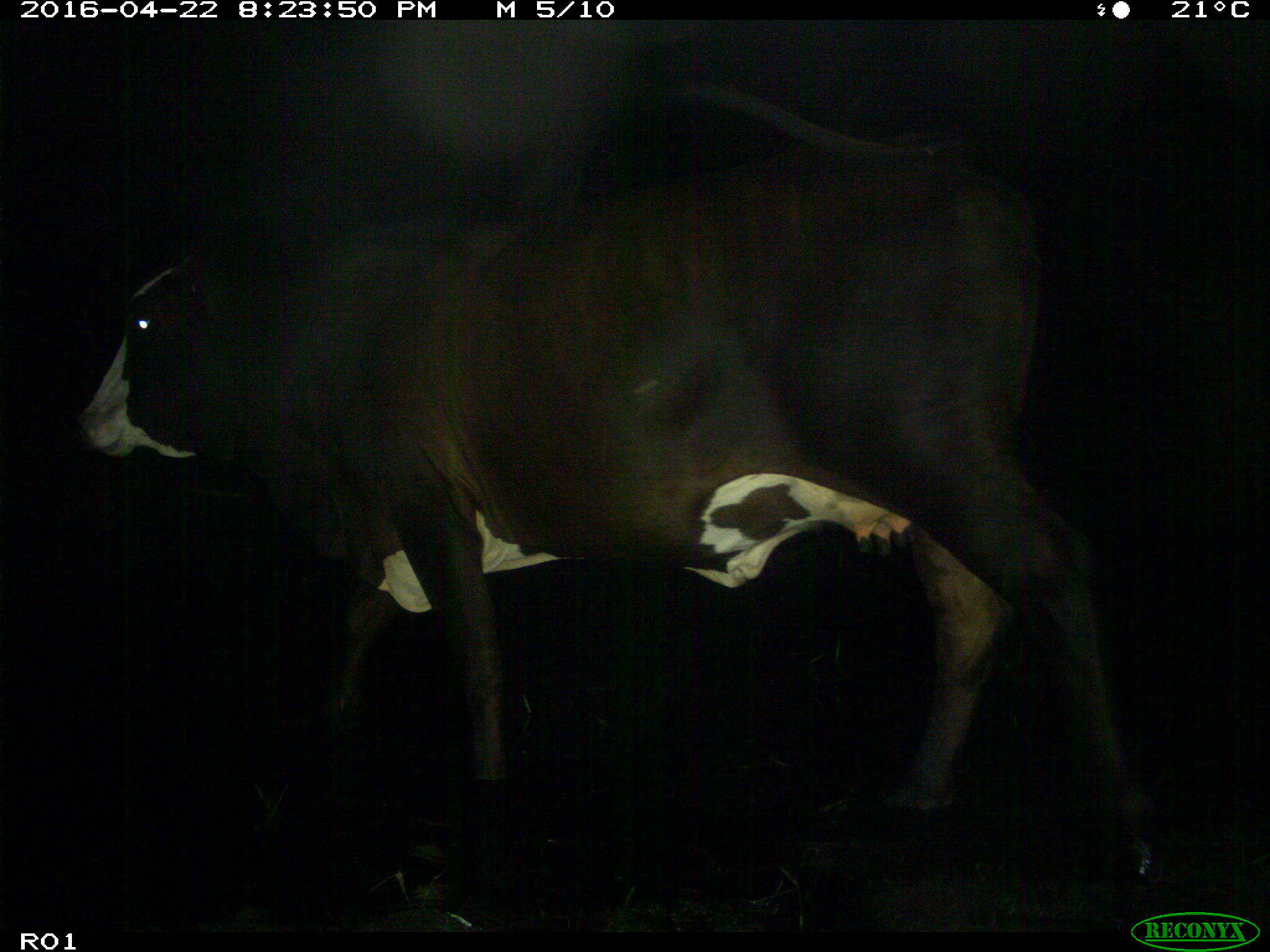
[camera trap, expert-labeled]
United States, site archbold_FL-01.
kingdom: Animalia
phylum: Chordata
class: Mammalia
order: Artiodactyla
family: Bovidae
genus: Bos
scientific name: Bos taurus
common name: domestic cow